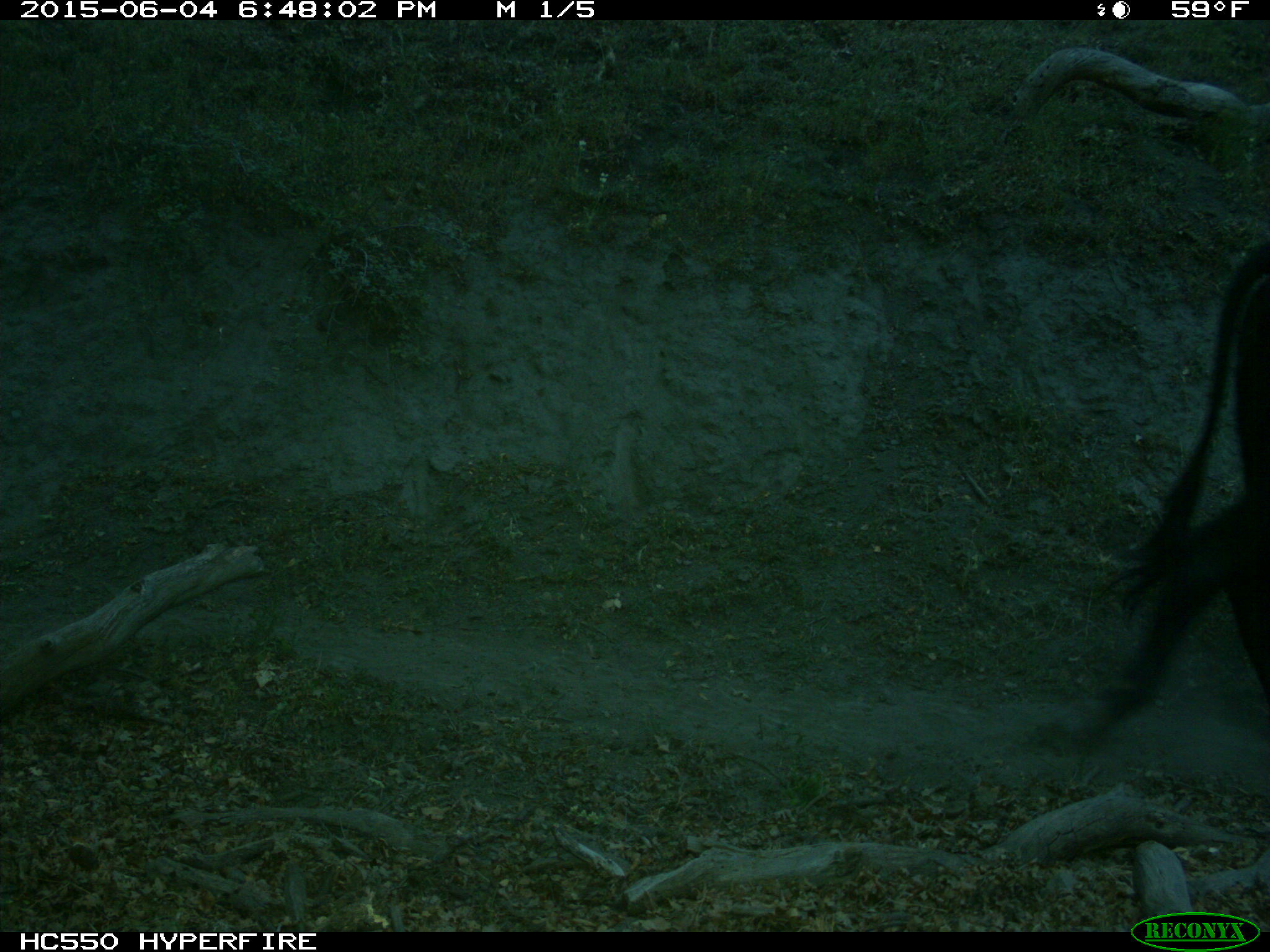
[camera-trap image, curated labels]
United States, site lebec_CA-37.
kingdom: Animalia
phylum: Chordata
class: Mammalia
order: Artiodactyla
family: Bovidae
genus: Bos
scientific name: Bos taurus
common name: domestic cow